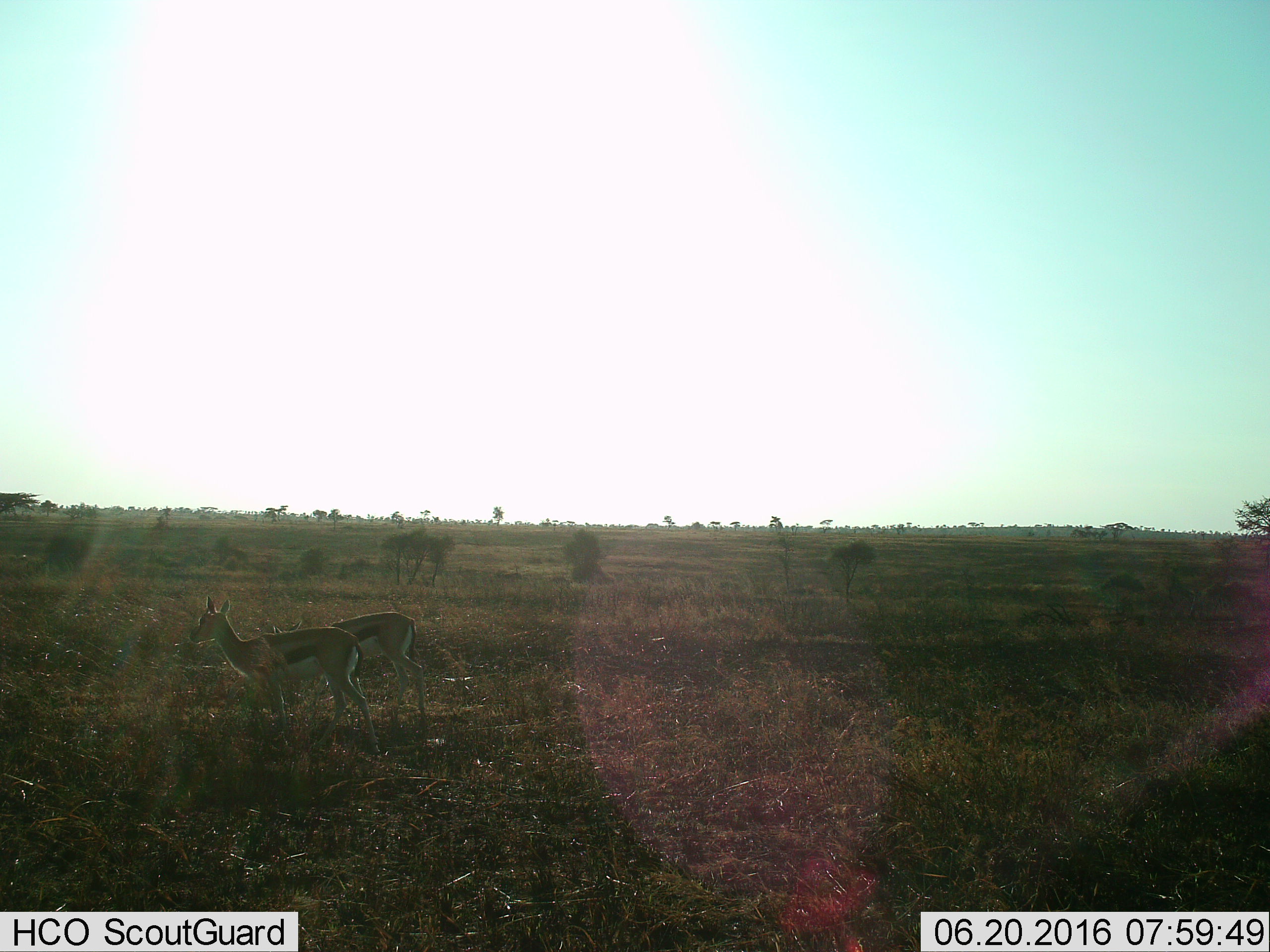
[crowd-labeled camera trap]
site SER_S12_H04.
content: unidentified animal